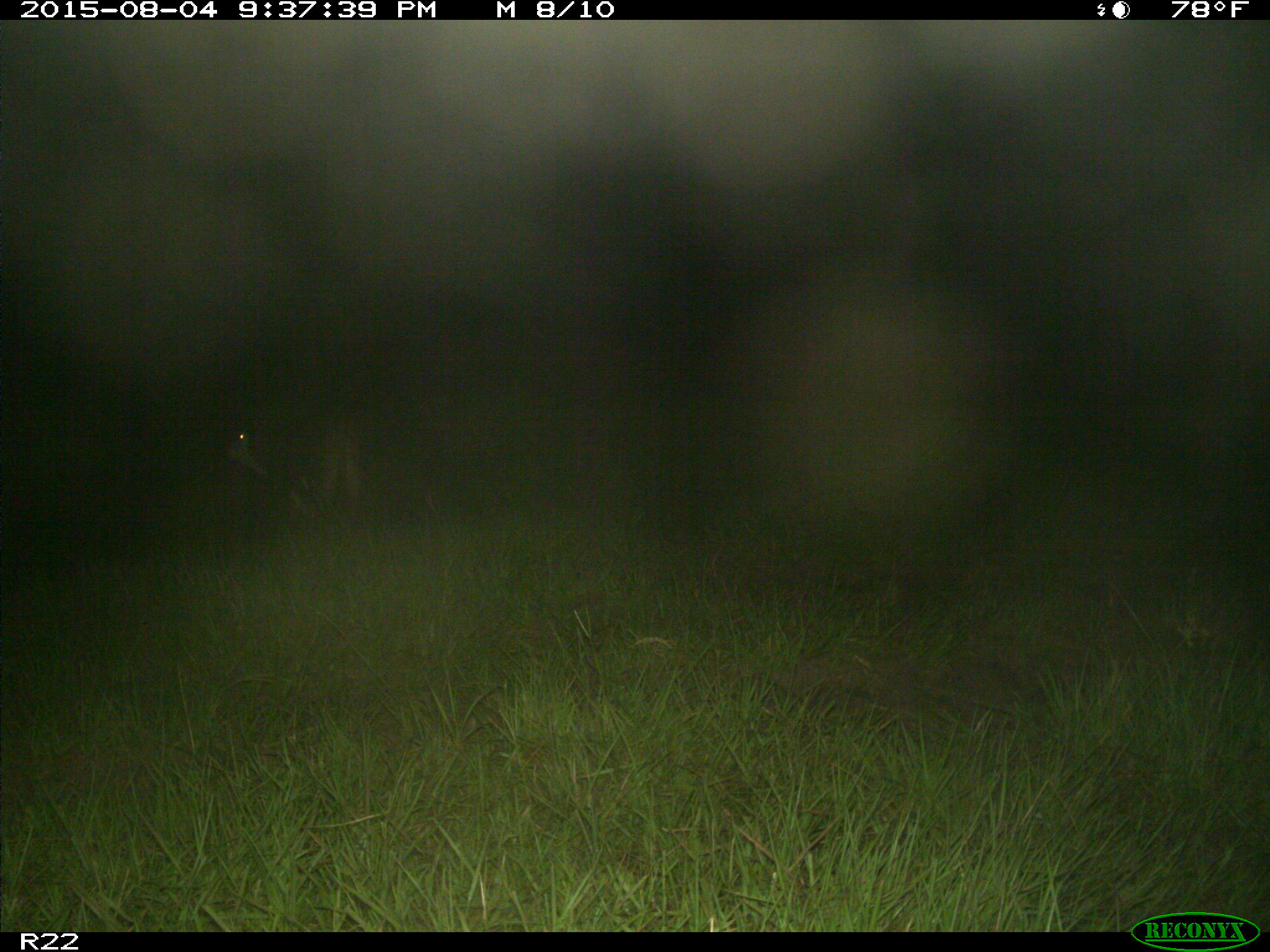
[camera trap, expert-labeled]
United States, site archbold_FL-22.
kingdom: Animalia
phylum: Chordata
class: Mammalia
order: Artiodactyla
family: Bovidae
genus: Bos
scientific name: Bos taurus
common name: domestic cow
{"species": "Bos taurus (domestic cow)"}